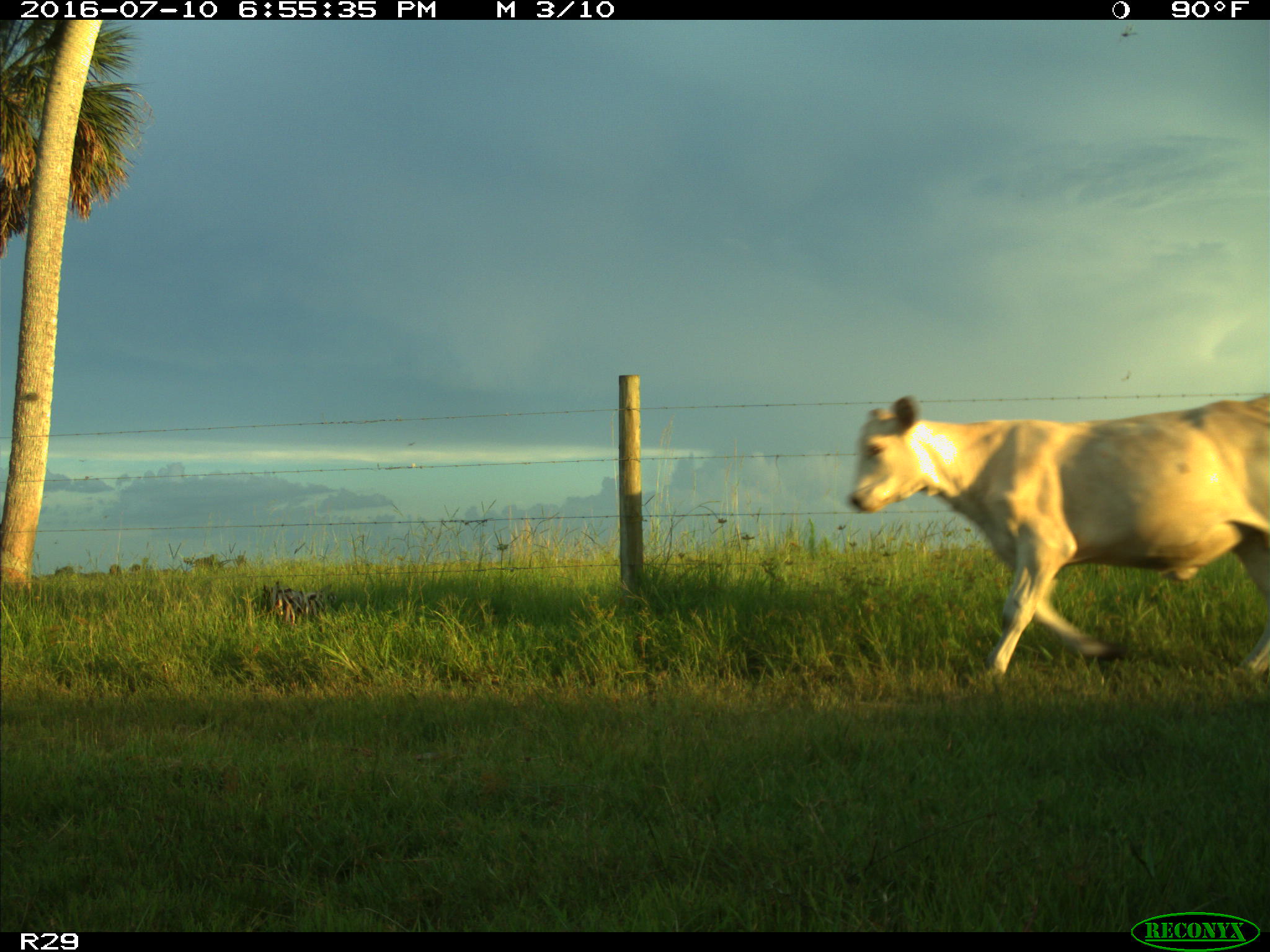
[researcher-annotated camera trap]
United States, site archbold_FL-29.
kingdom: Animalia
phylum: Chordata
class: Mammalia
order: Artiodactyla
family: Bovidae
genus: Bos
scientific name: Bos taurus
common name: domestic cow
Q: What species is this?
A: Bos taurus (domestic cow).